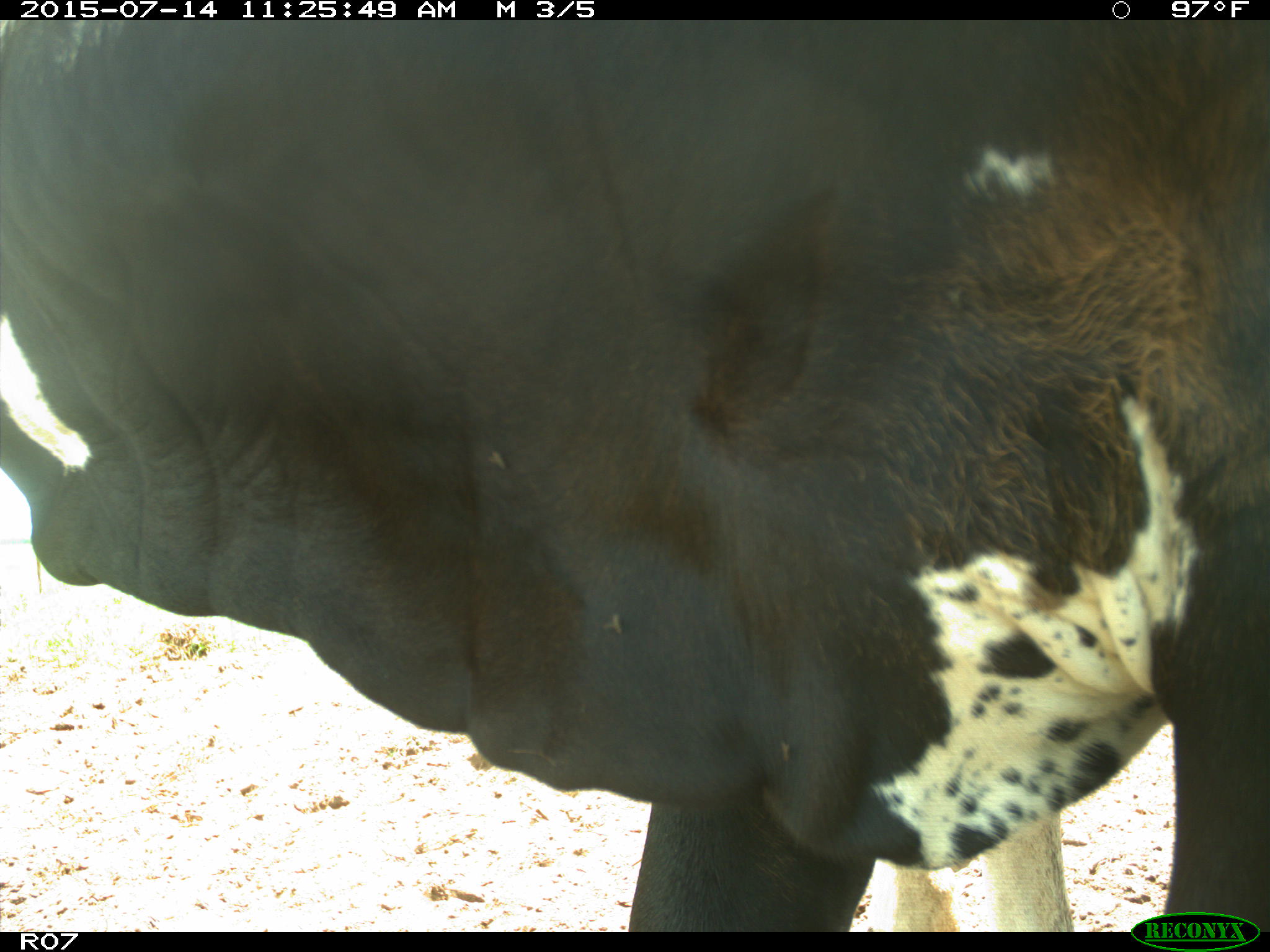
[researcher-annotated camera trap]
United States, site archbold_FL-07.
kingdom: Animalia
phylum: Chordata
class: Mammalia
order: Artiodactyla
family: Bovidae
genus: Bos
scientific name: Bos taurus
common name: domestic cow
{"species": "Bos taurus (domestic cow)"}